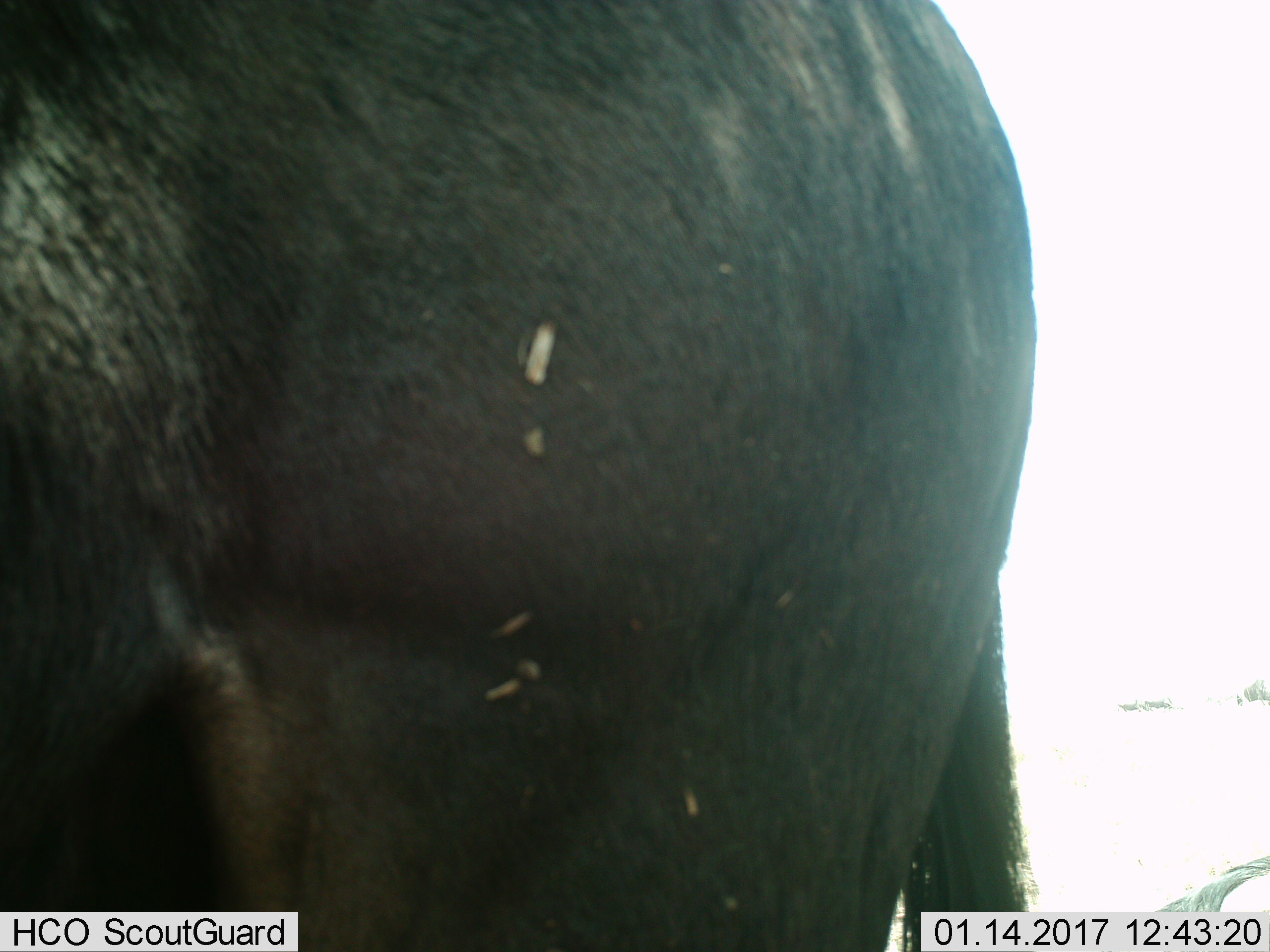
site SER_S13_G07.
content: unidentified animal